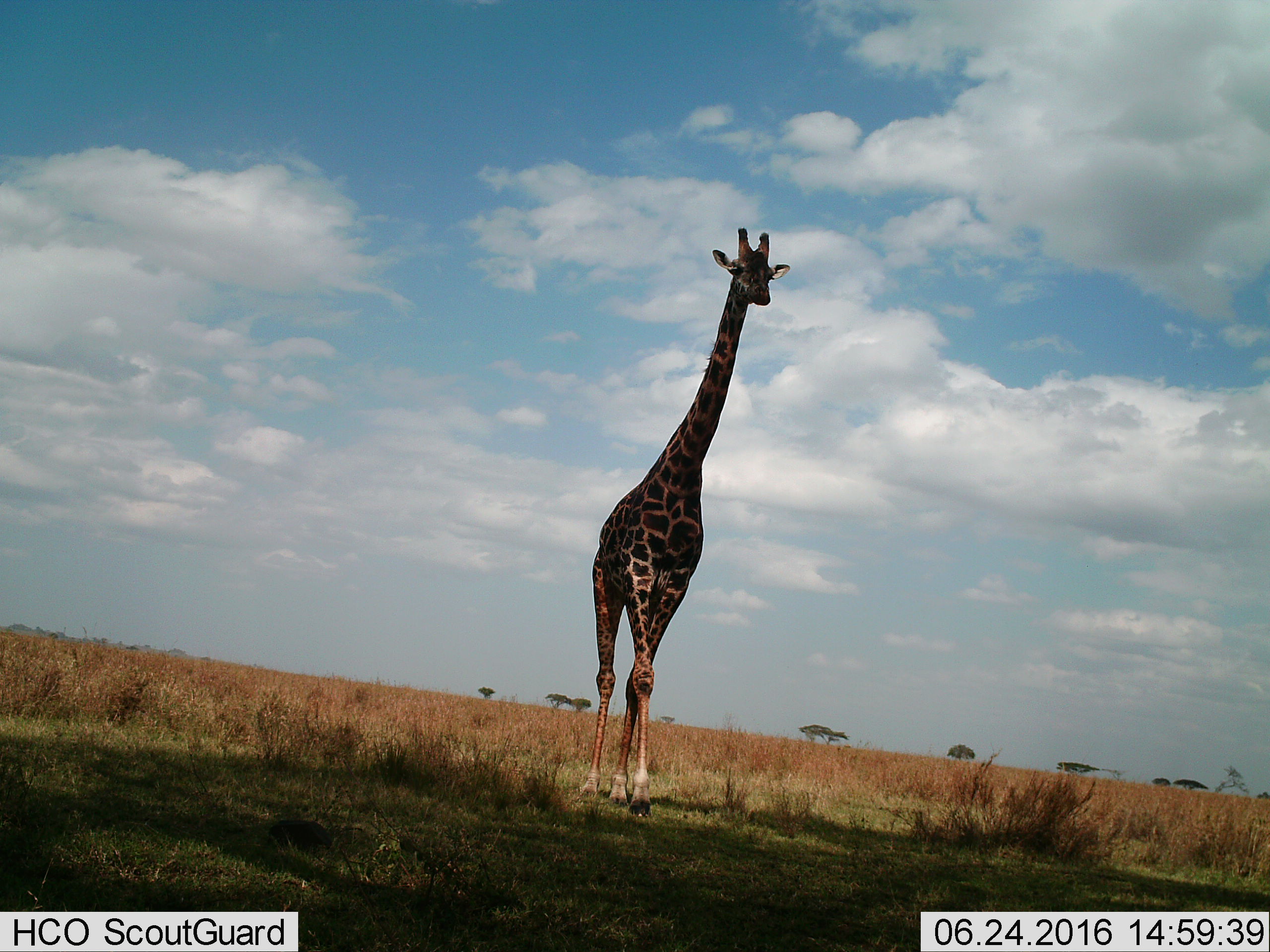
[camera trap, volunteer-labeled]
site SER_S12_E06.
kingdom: Animalia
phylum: Chordata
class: Mammalia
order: Artiodactyla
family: Giraffidae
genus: Giraffa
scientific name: Giraffa camelopardalis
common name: giraffe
Giraffe (Giraffa camelopardalis), count 1. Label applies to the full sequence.